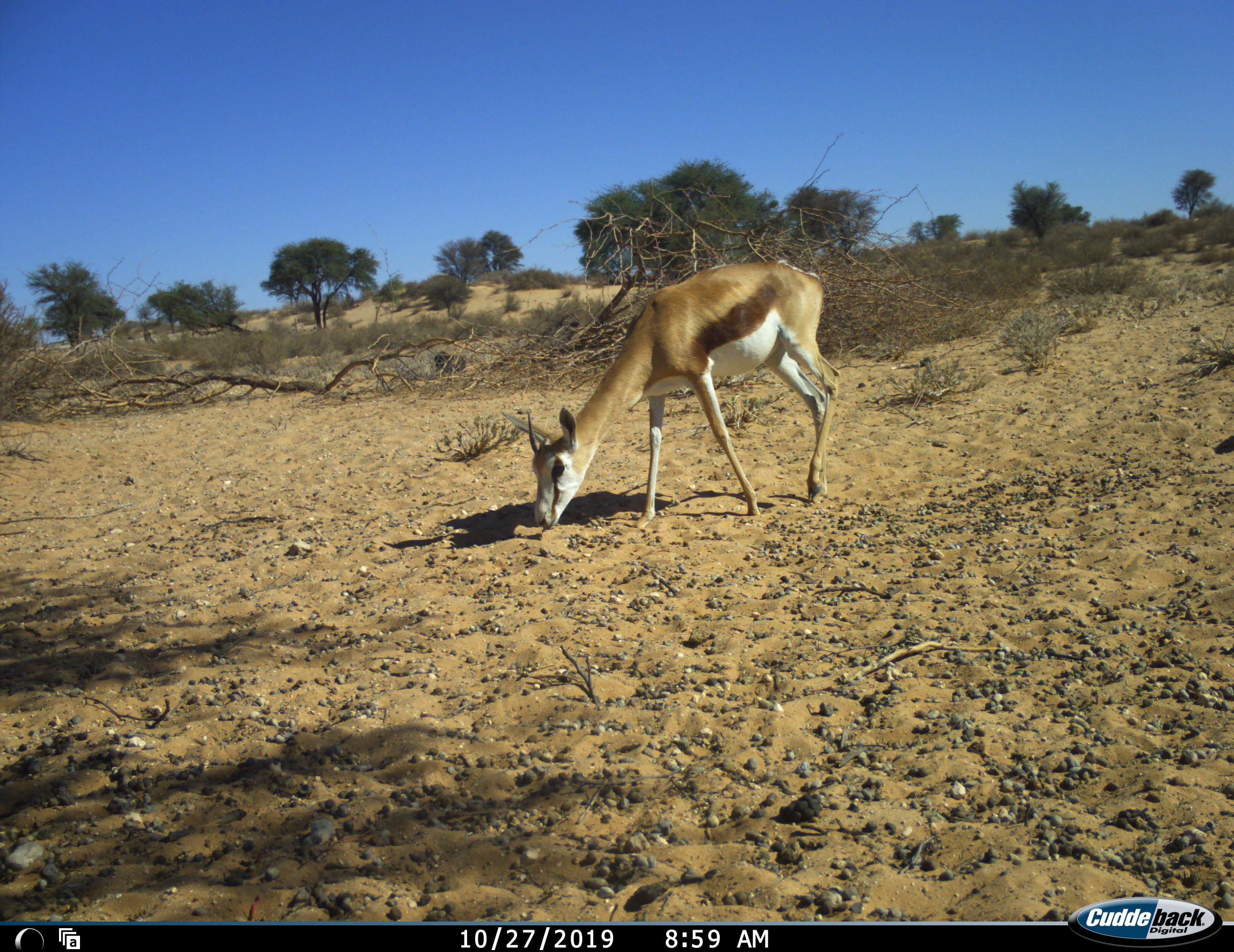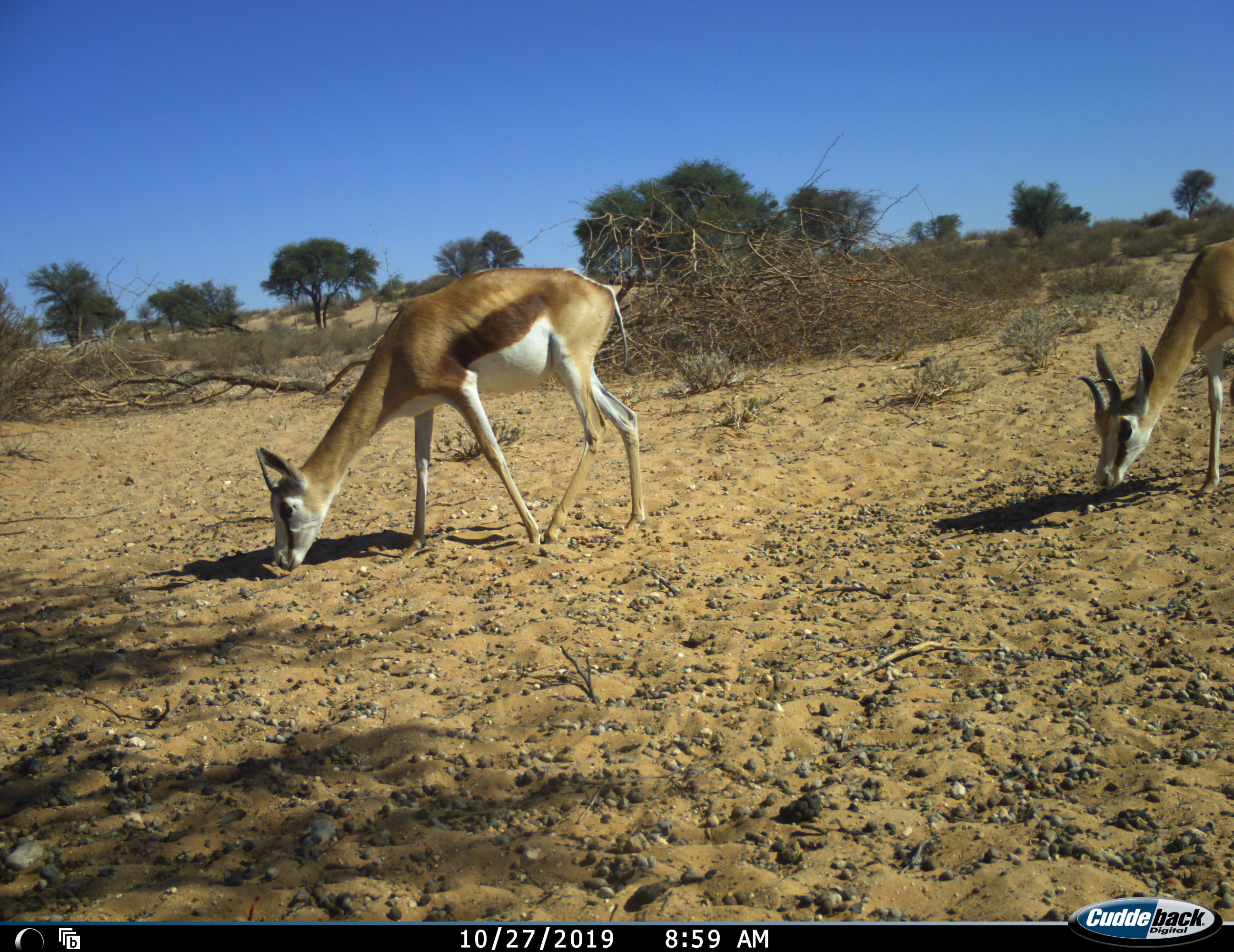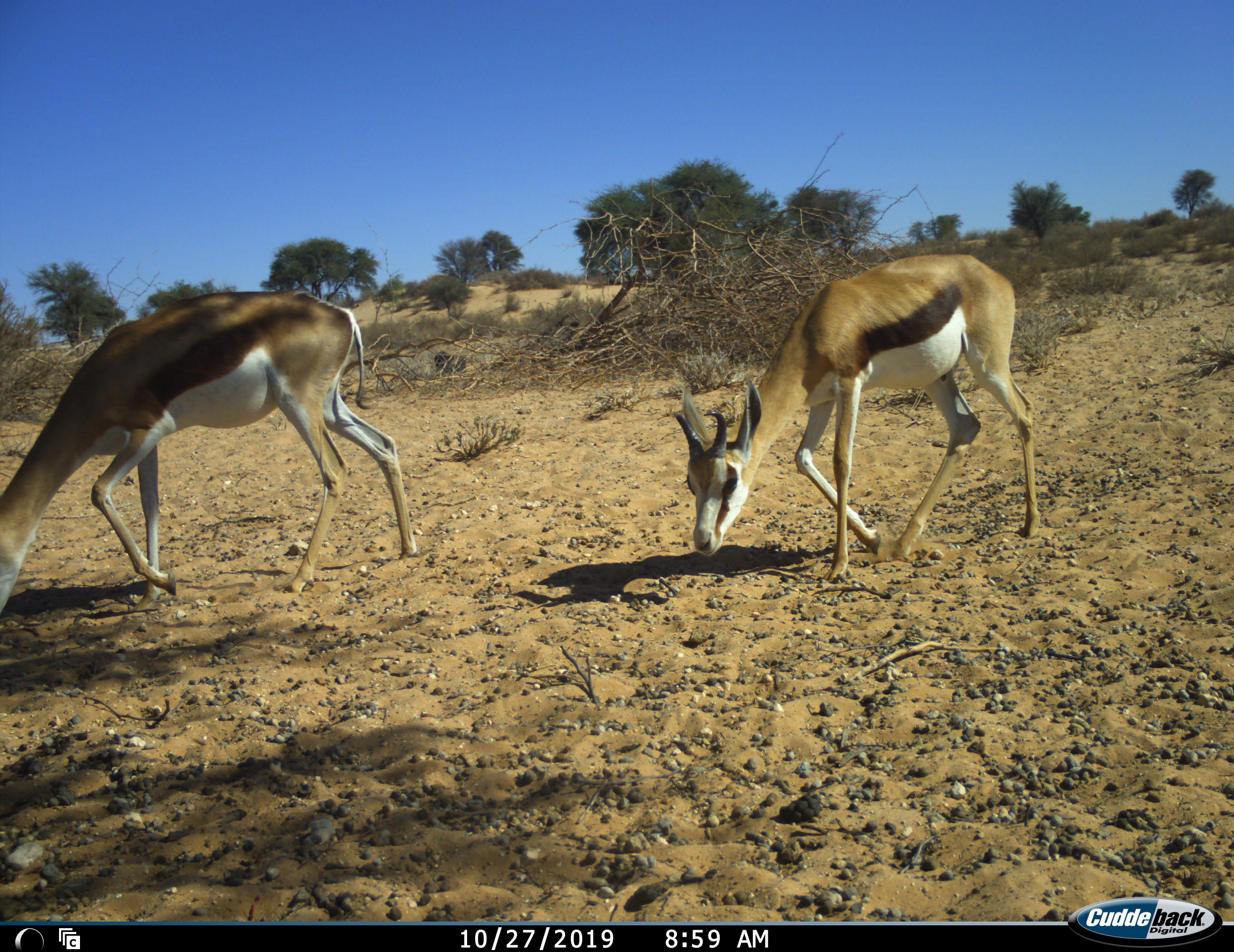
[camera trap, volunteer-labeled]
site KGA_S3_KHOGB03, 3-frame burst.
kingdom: Animalia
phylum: Chordata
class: Mammalia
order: Artiodactyla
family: Bovidae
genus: Antidorcas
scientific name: Antidorcas marsupialis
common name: springbok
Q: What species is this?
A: Springbok (Antidorcas marsupialis).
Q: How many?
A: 2.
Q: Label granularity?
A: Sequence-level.